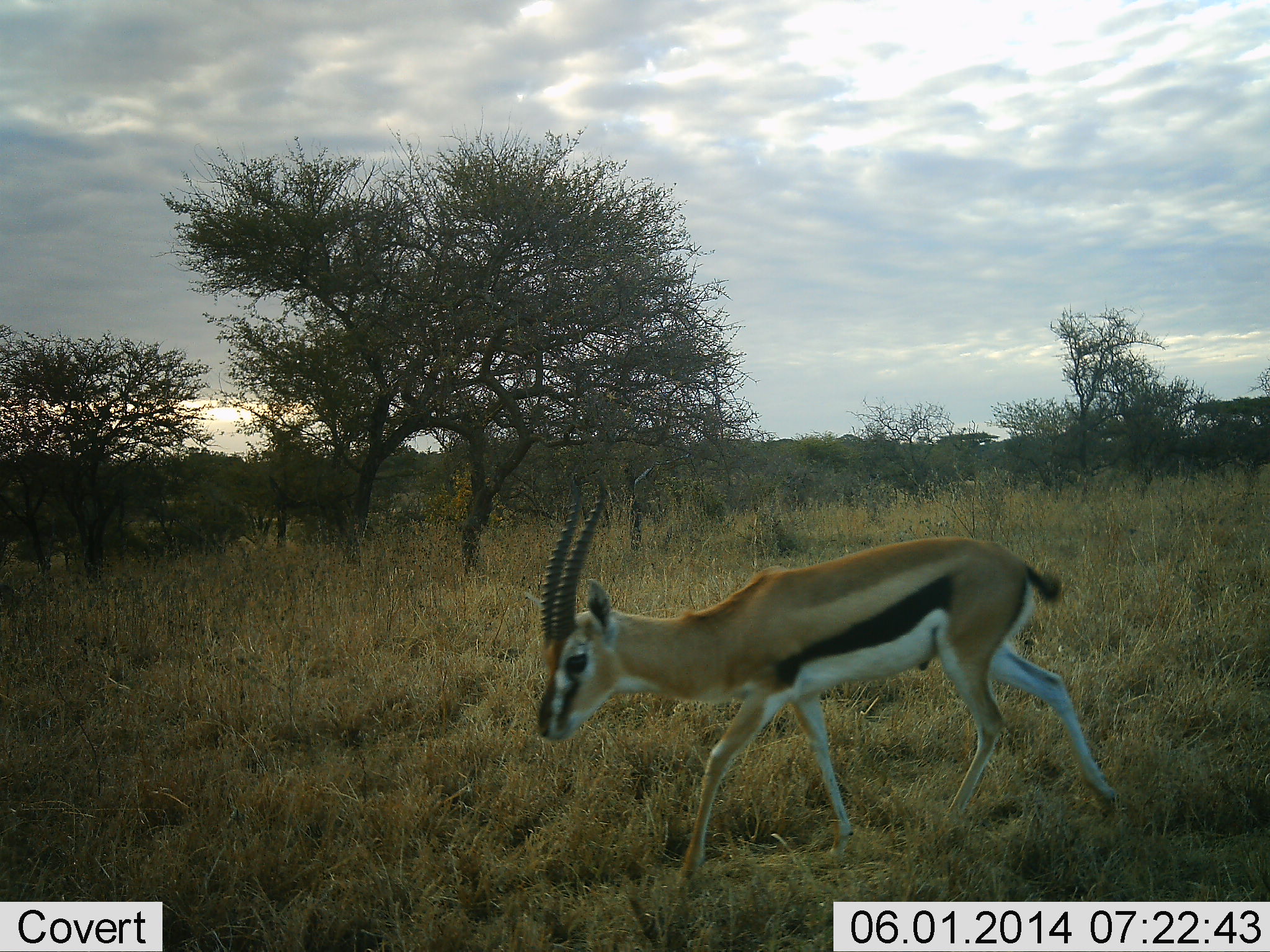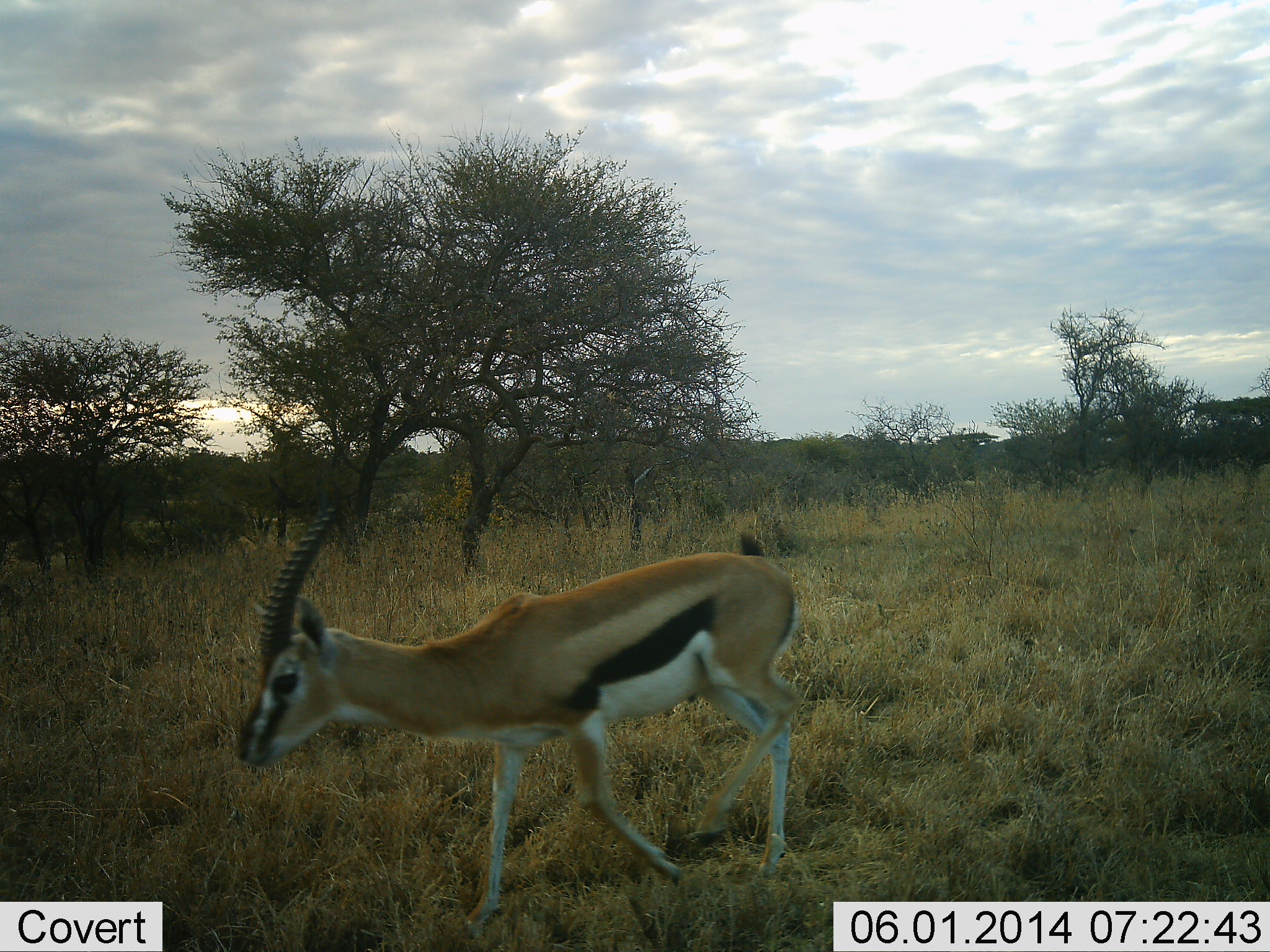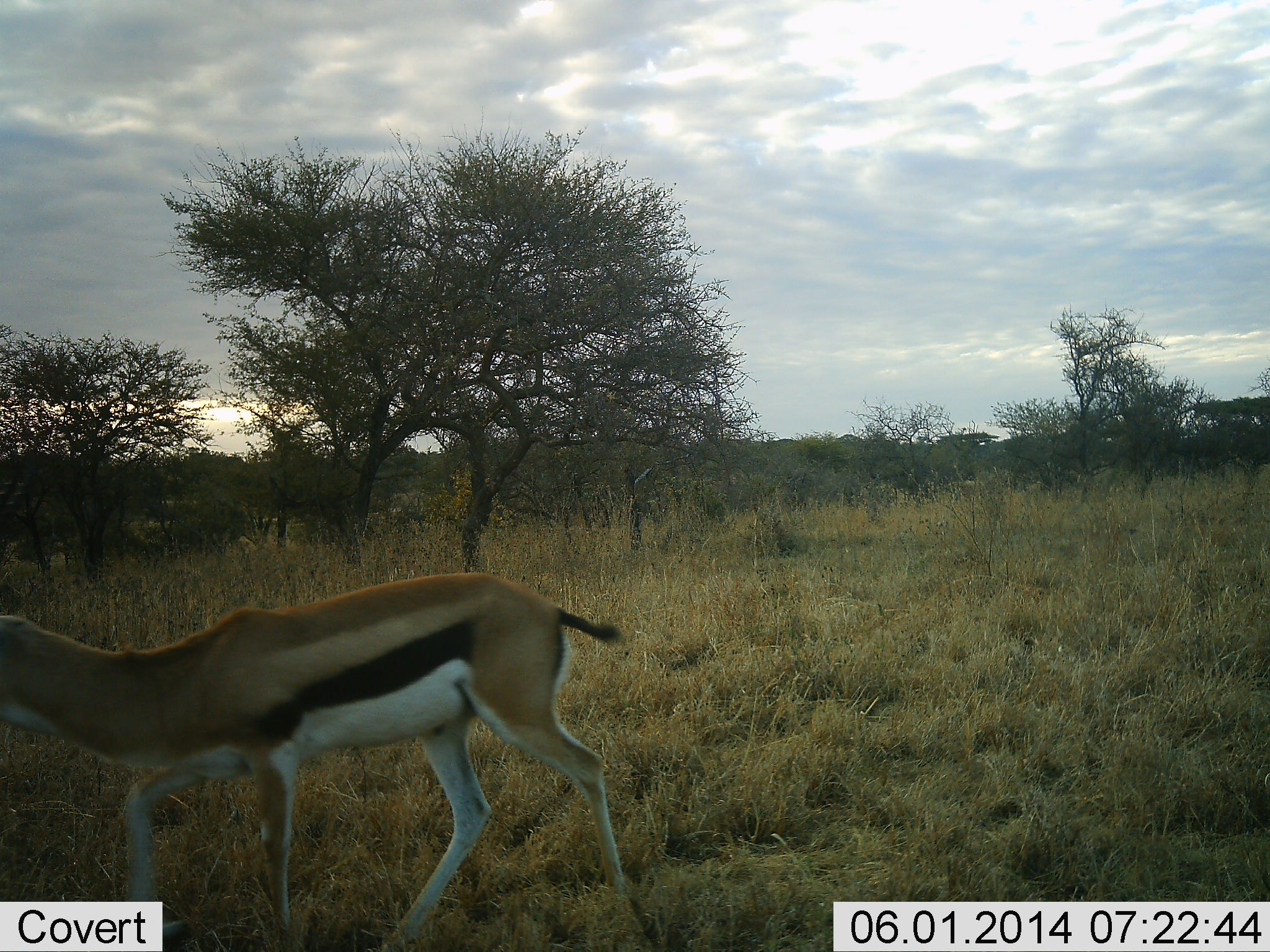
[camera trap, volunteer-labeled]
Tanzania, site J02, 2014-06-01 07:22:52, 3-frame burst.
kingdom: Animalia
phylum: Chordata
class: Mammalia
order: Artiodactyla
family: Bovidae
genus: Eudorcas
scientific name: Eudorcas thomsonii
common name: thomson's gazelle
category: gazellethomsons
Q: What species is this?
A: Gazellethomsons (thomson's gazelle) (Eudorcas thomsonii).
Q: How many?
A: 1.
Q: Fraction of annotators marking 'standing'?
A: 10%.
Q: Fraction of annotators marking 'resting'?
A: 0%.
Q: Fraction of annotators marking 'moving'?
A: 100%.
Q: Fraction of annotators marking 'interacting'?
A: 0%.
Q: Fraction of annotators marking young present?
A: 0%.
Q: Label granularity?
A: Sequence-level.